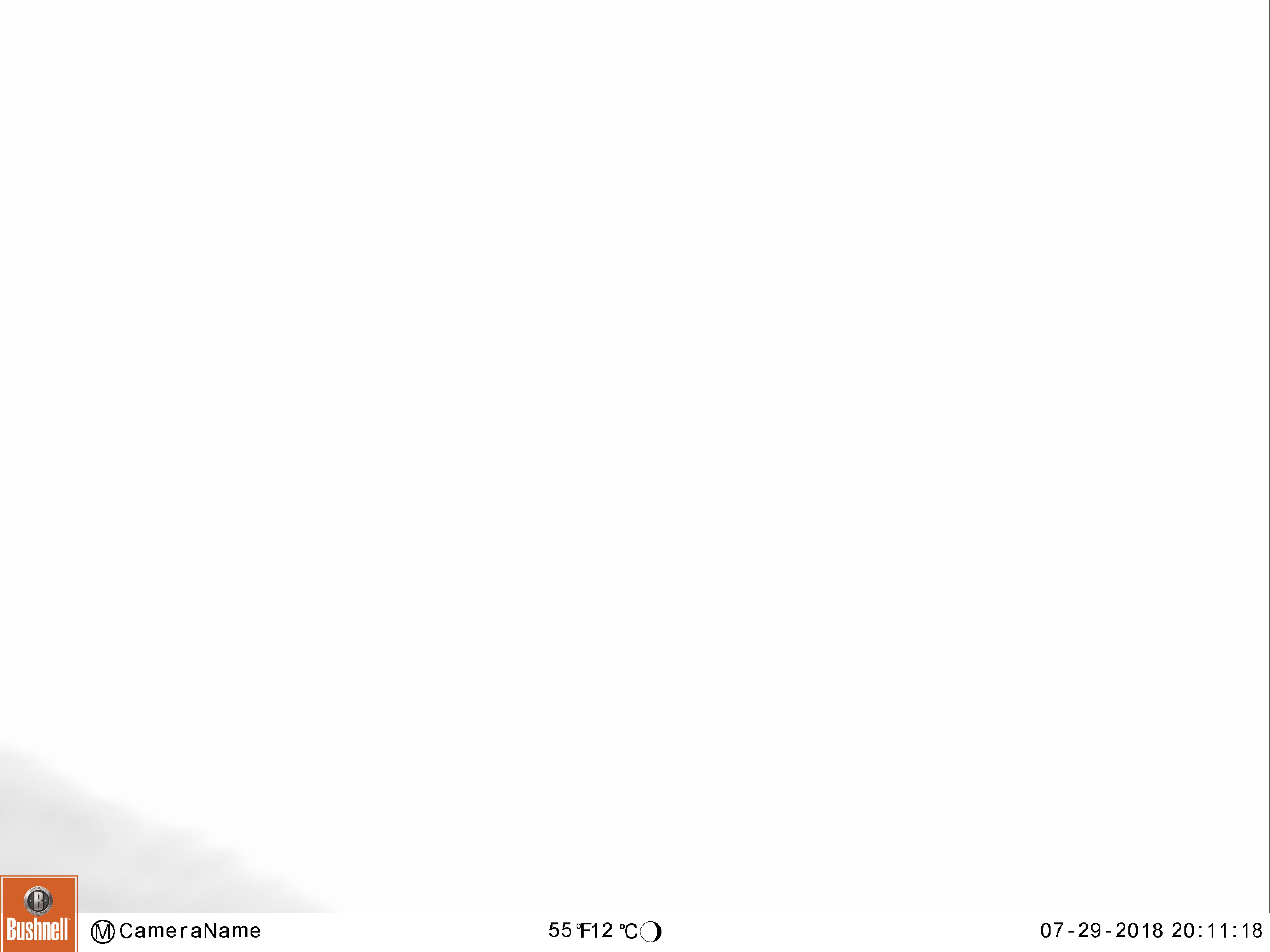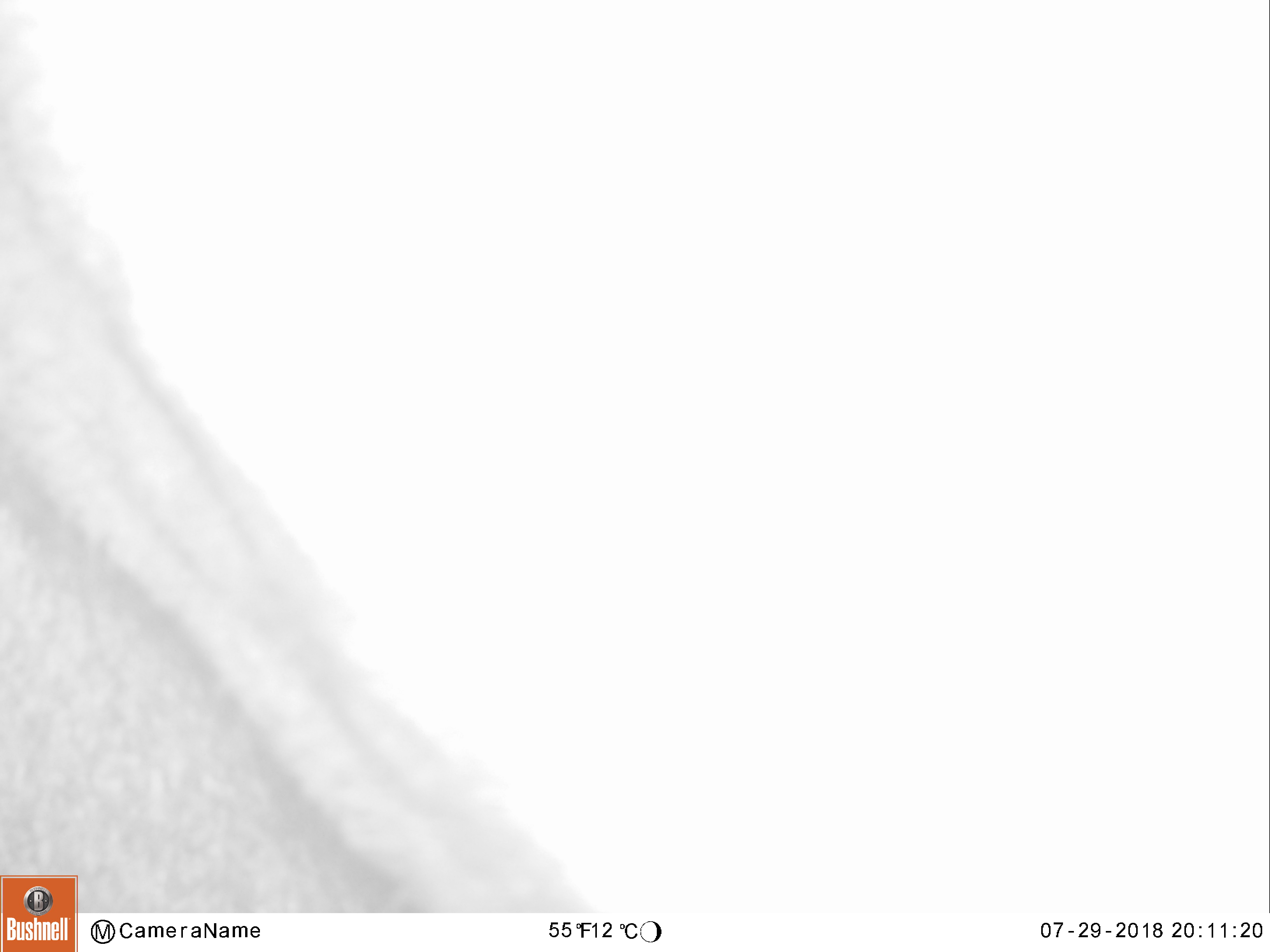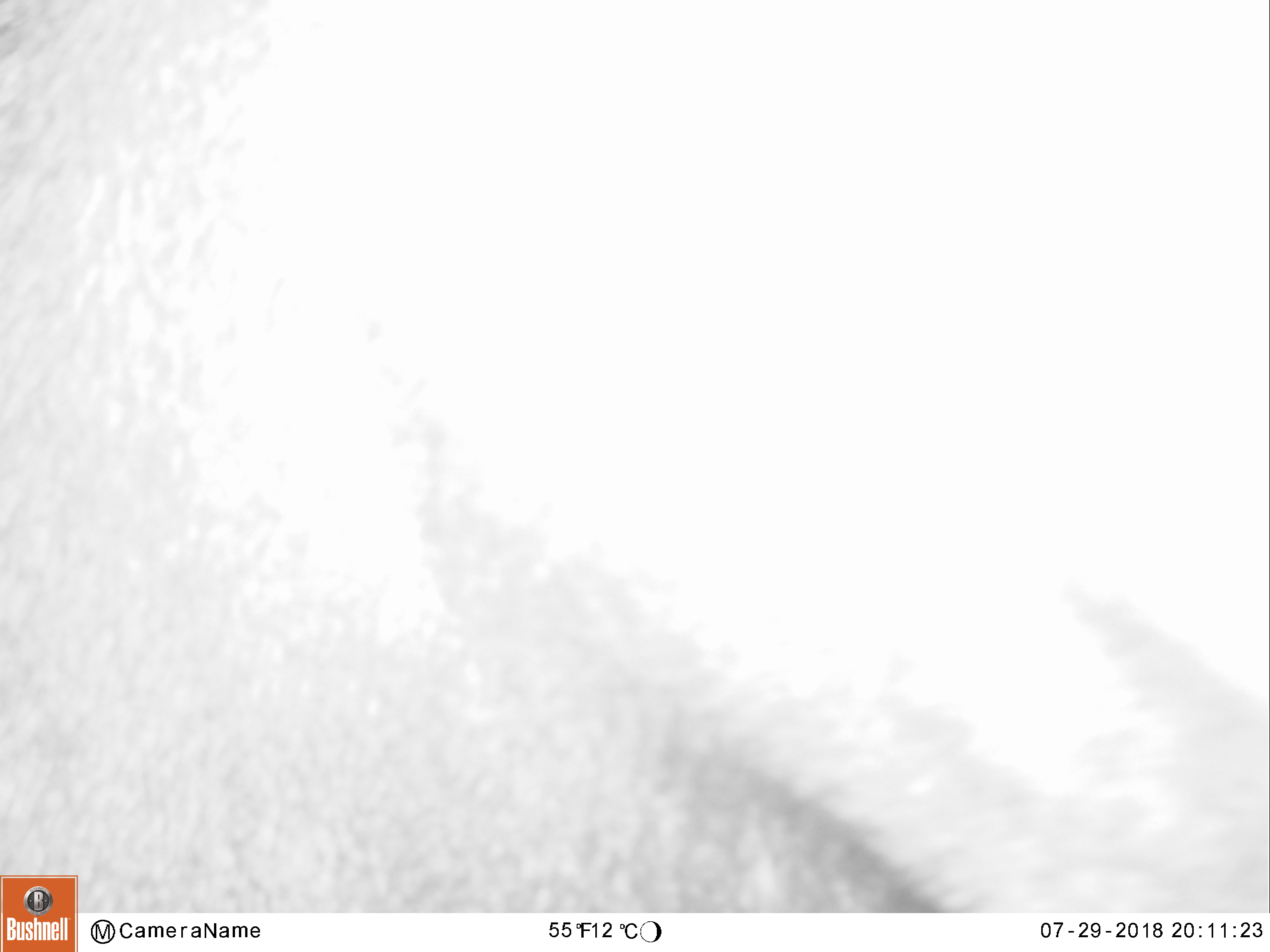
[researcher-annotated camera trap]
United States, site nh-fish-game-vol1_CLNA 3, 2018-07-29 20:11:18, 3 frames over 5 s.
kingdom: Animalia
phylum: Chordata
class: Mammalia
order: Artiodactyla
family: Cervidae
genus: Alces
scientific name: Alces alces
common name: moose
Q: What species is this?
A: Moose (Alces alces).